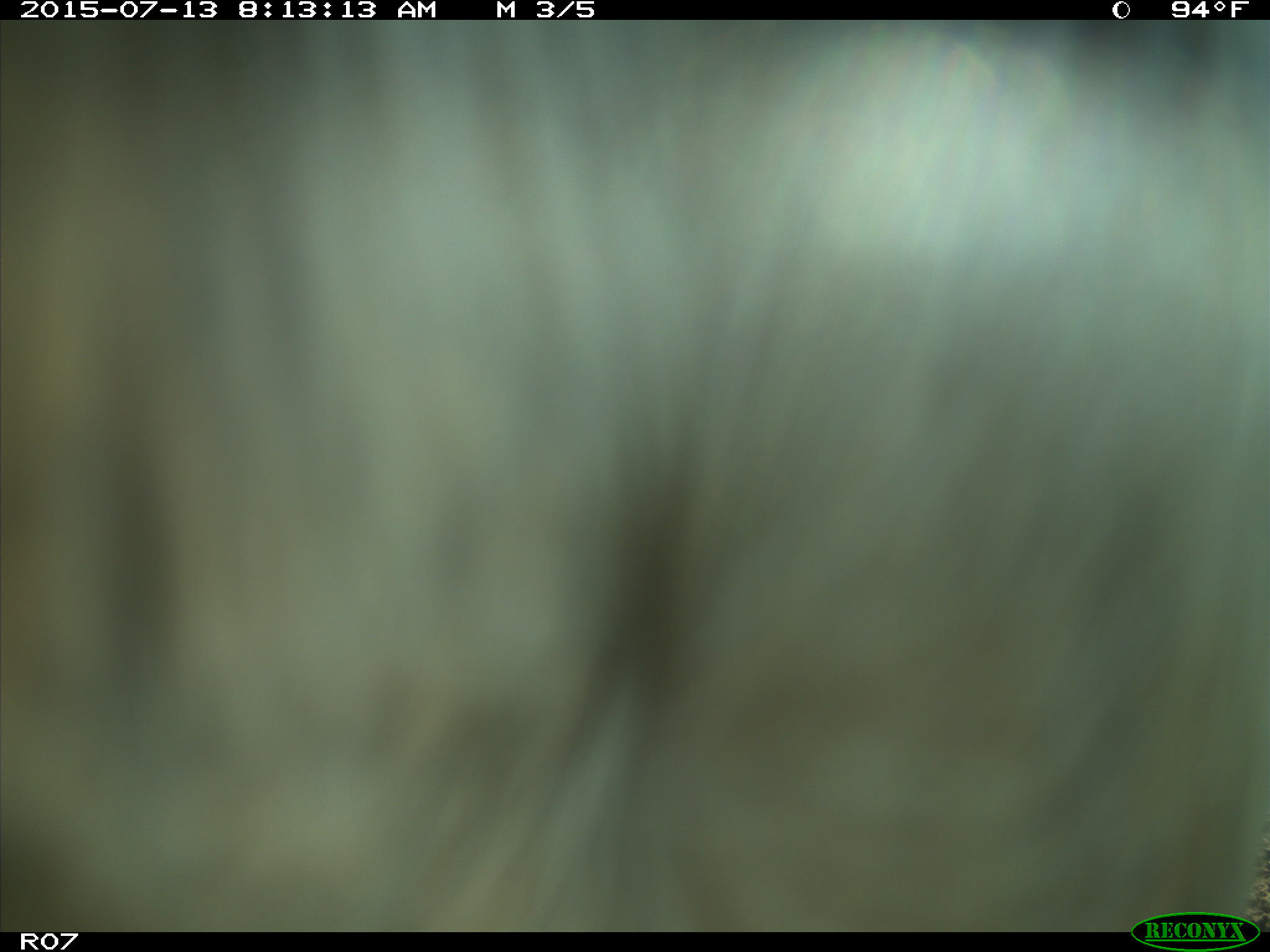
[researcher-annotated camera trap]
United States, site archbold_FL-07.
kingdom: Animalia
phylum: Chordata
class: Mammalia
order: Artiodactyla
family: Bovidae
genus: Bos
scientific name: Bos taurus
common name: domestic cow